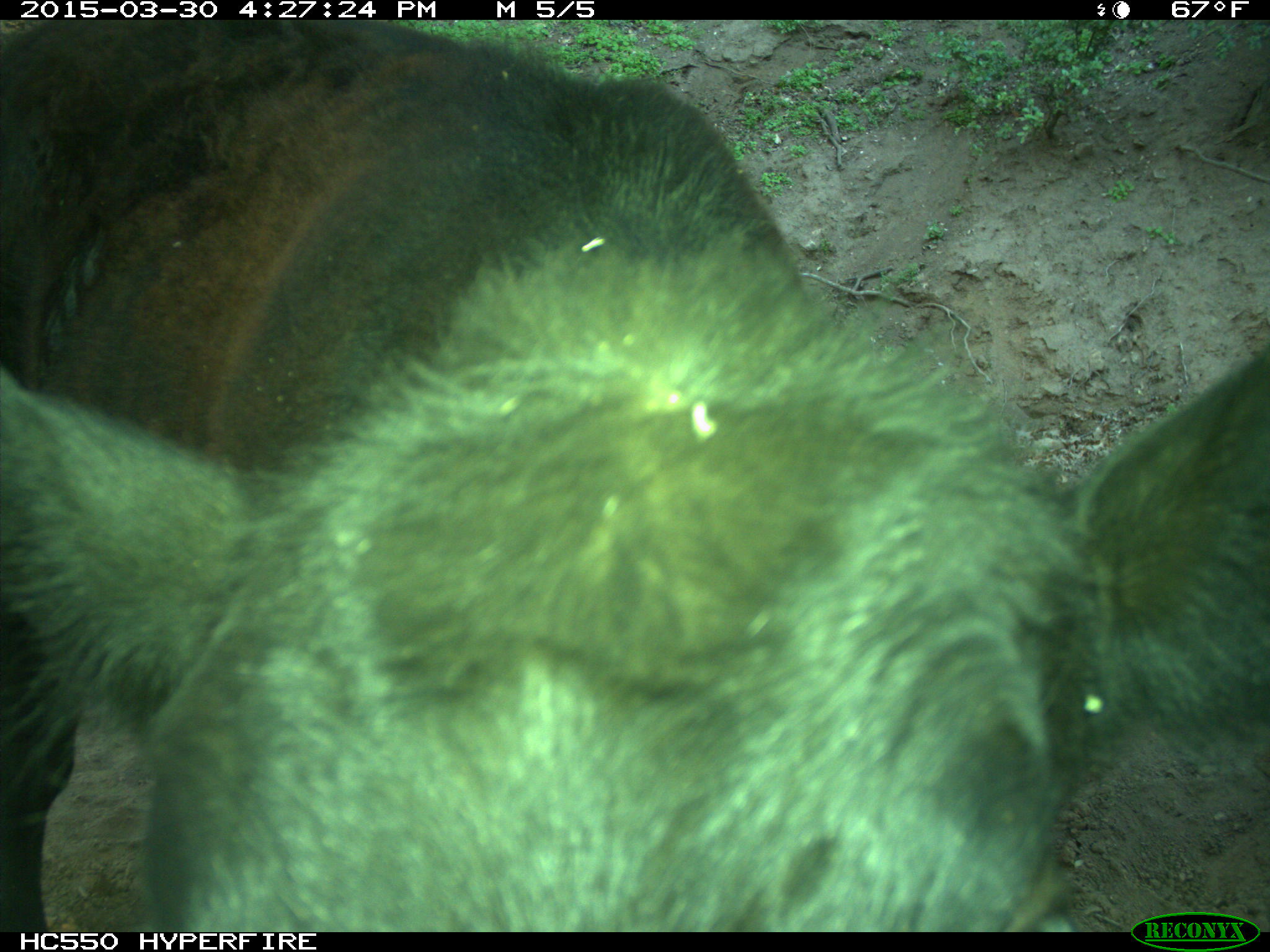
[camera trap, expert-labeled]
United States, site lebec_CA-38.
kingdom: Animalia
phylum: Chordata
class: Mammalia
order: Artiodactyla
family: Bovidae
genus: Bos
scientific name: Bos taurus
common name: domestic cow